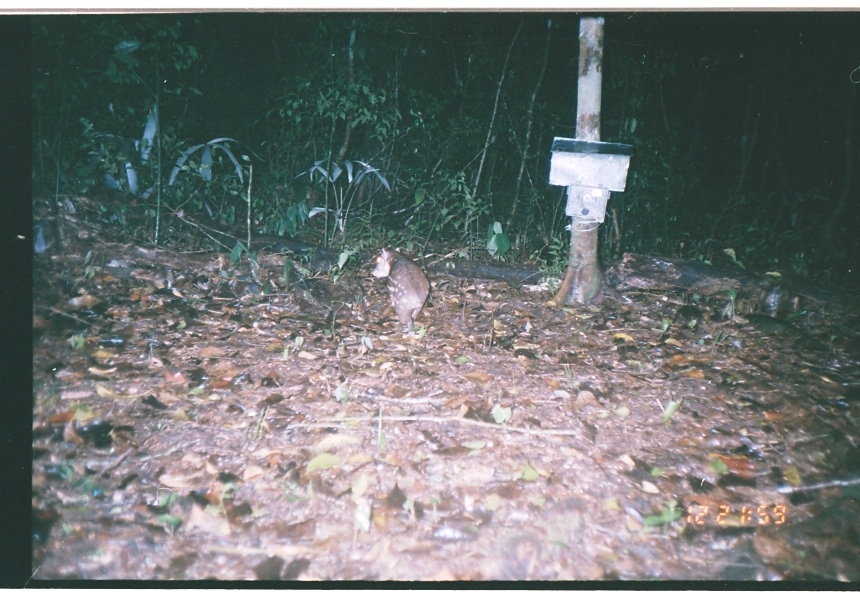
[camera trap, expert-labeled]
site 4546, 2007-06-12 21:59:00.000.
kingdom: Animalia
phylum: Chordata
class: Mammalia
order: Rodentia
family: Cuniculidae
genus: Cuniculus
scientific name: Cuniculus paca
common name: spotted paca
Cuniculus paca (spotted paca), count 1.